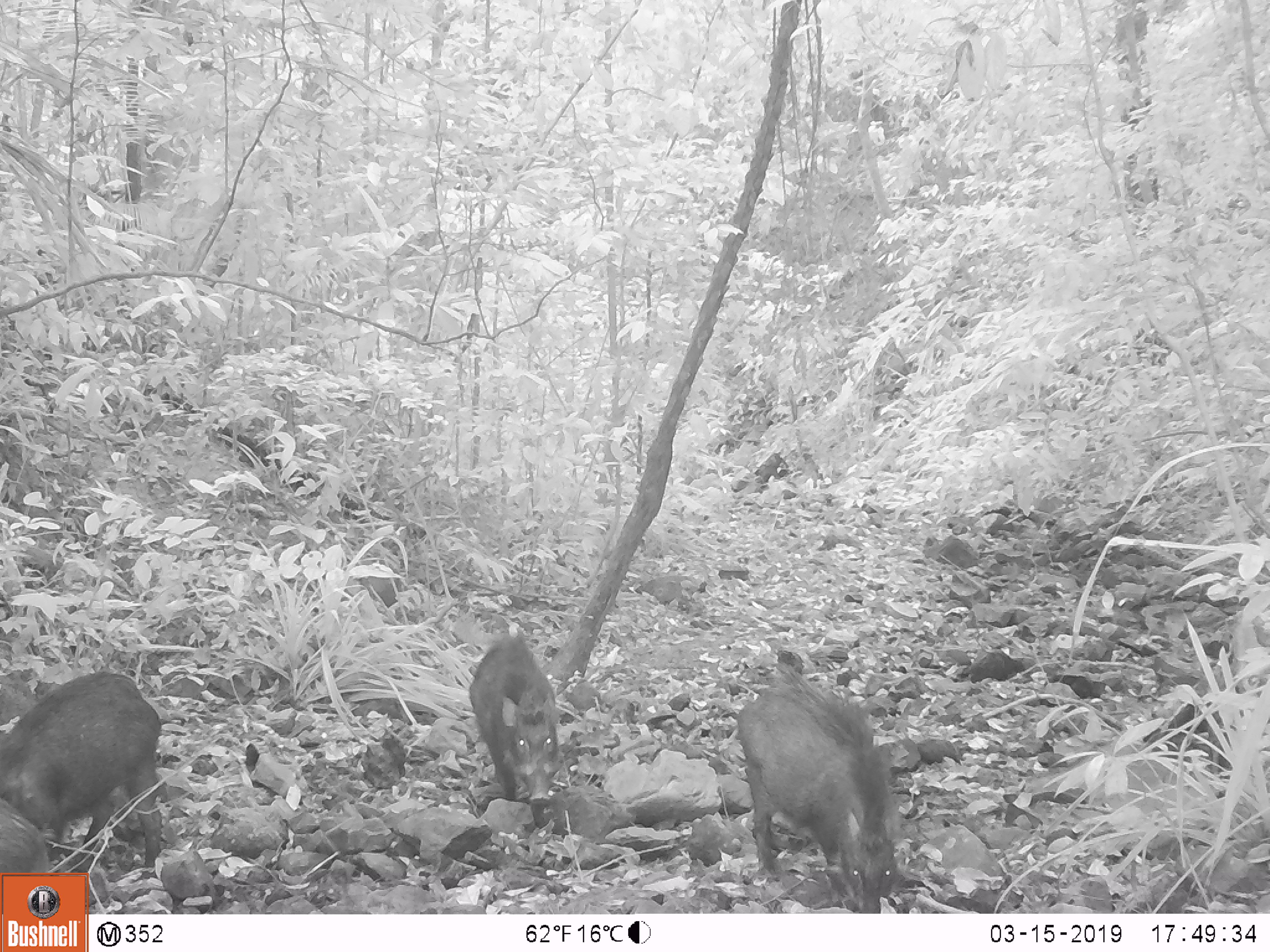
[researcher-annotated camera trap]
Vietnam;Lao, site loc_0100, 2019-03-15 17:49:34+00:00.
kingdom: Animalia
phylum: Chordata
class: Mammalia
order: Artiodactyla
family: Suidae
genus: Sus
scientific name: Sus scrofa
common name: eurasian wild pig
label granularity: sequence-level